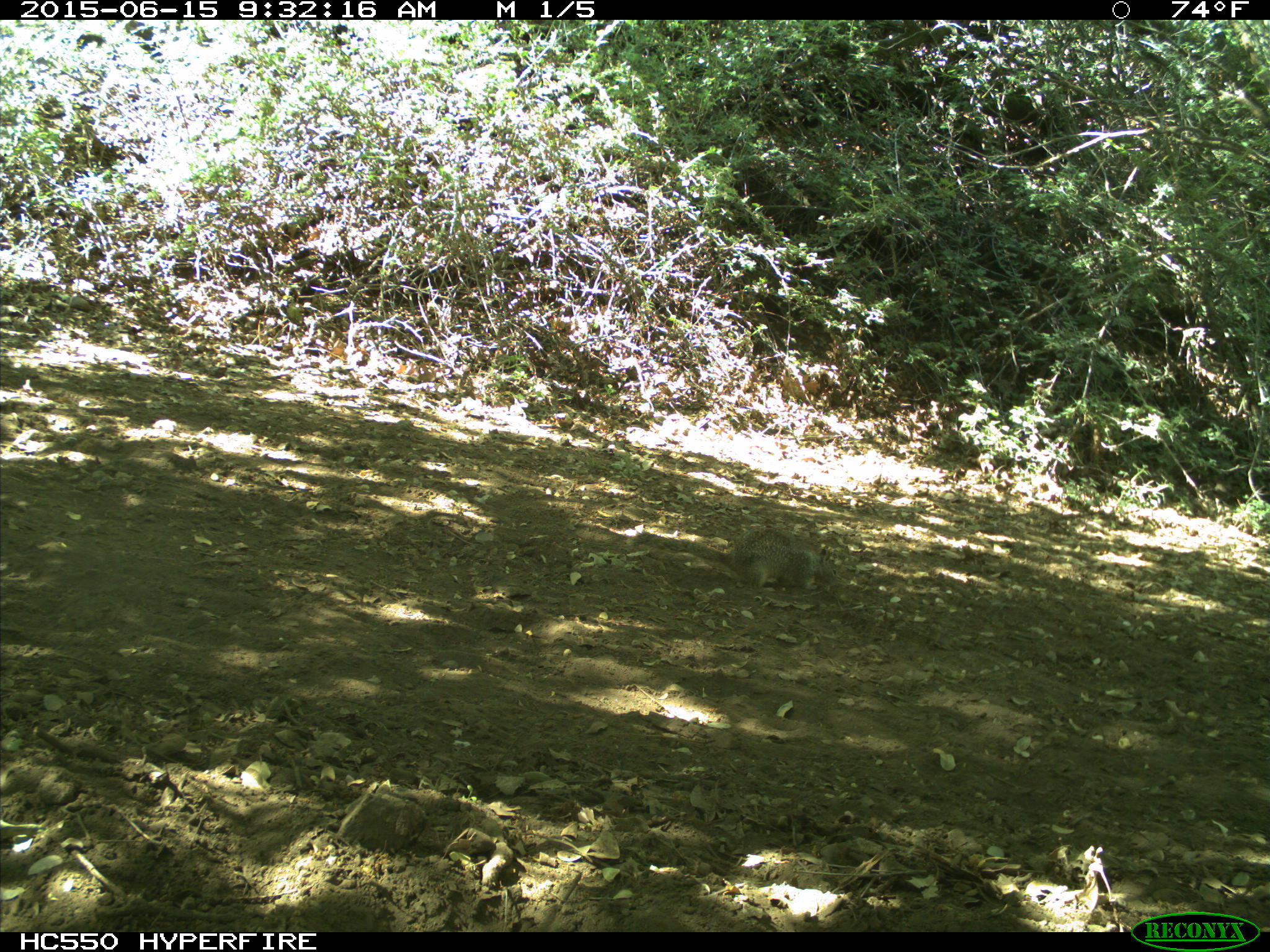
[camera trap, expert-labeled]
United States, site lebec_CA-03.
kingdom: Animalia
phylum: Chordata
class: Mammalia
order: Rodentia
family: Sciuridae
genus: Otospermophilus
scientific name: Otospermophilus beecheyi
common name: california ground squirrel